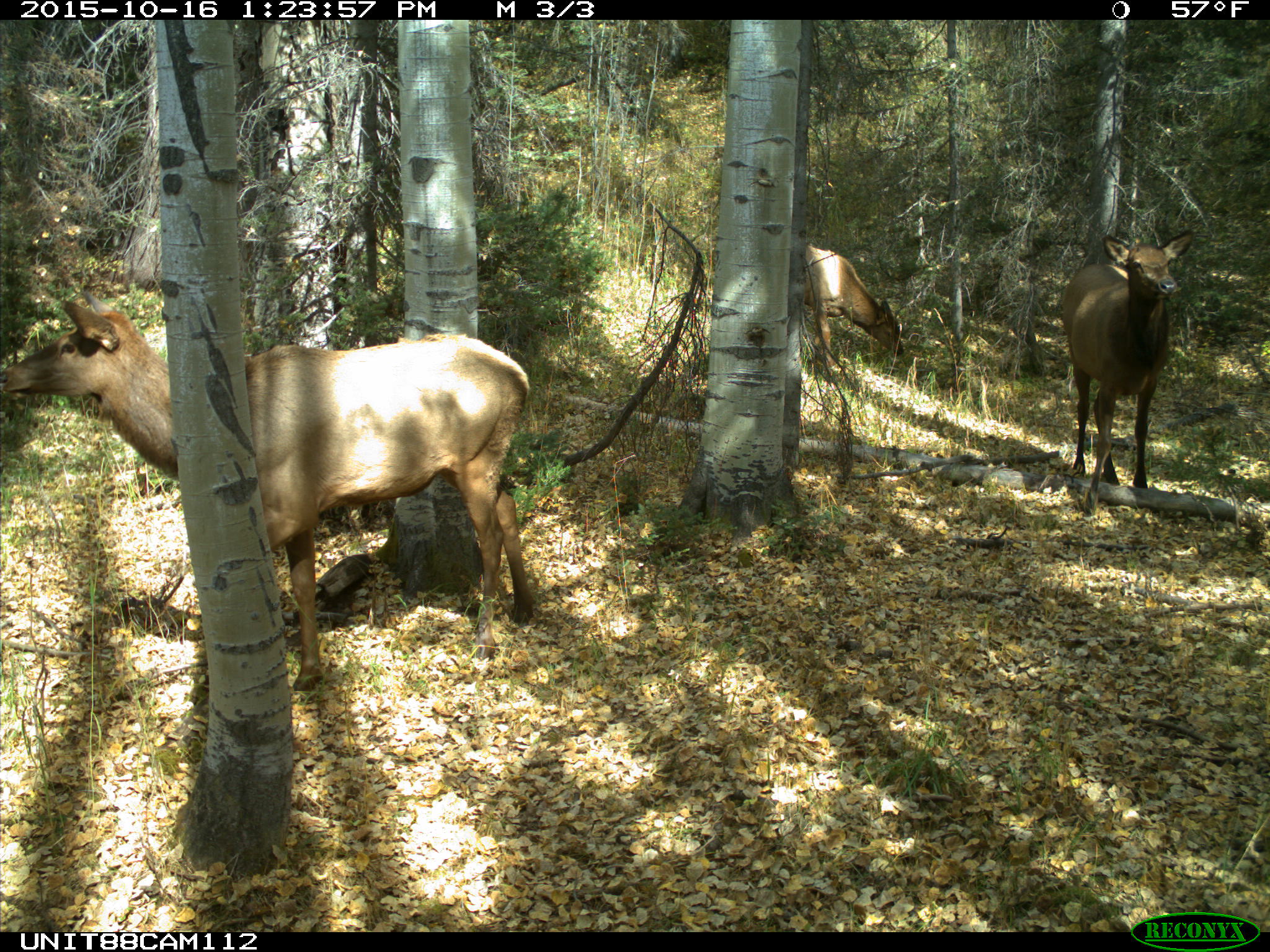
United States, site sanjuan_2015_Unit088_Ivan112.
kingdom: Animalia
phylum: Chordata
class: Mammalia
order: Artiodactyla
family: Cervidae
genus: Cervus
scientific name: Cervus elaphus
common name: red deer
Cervus elaphus (red deer).